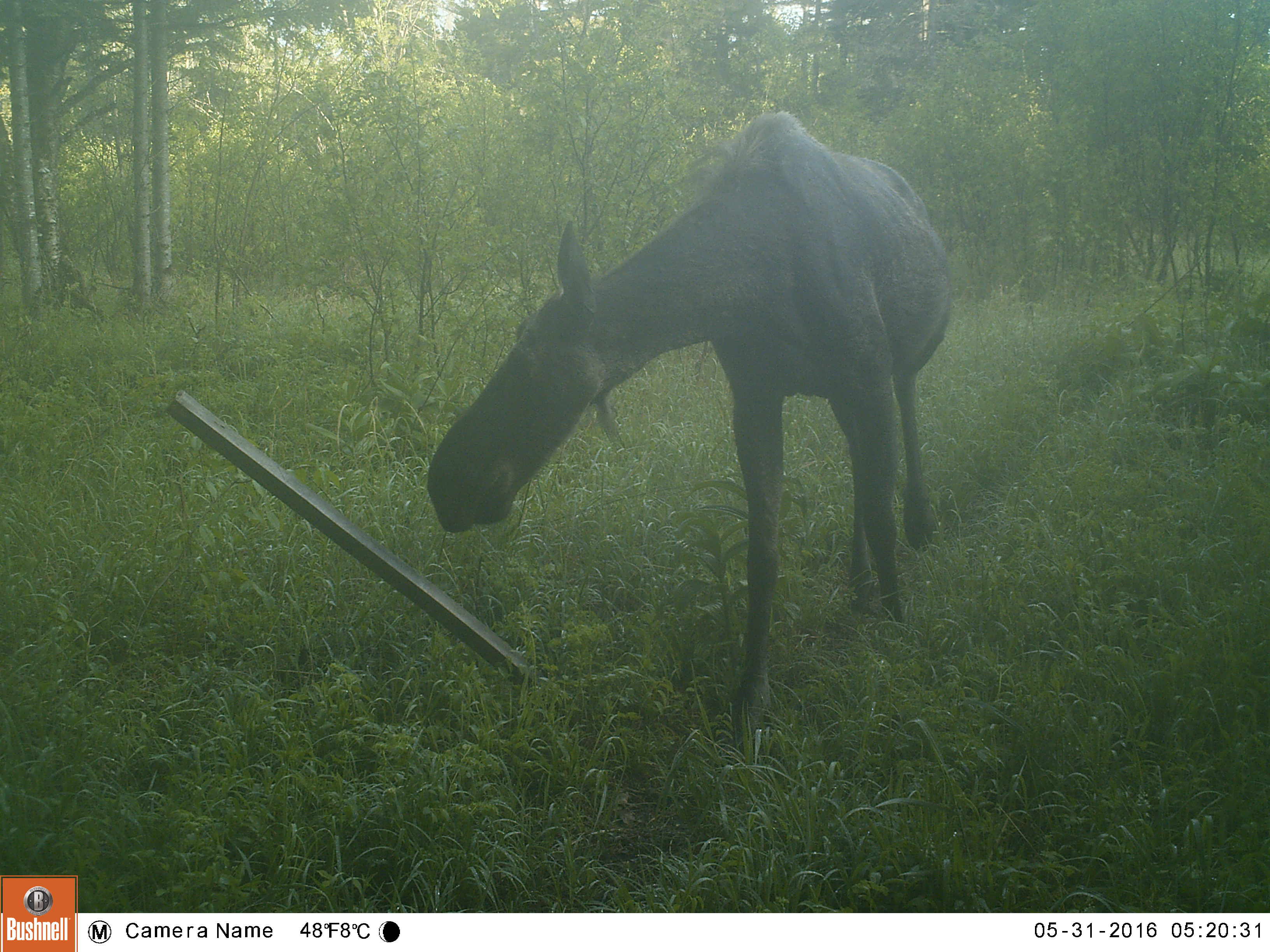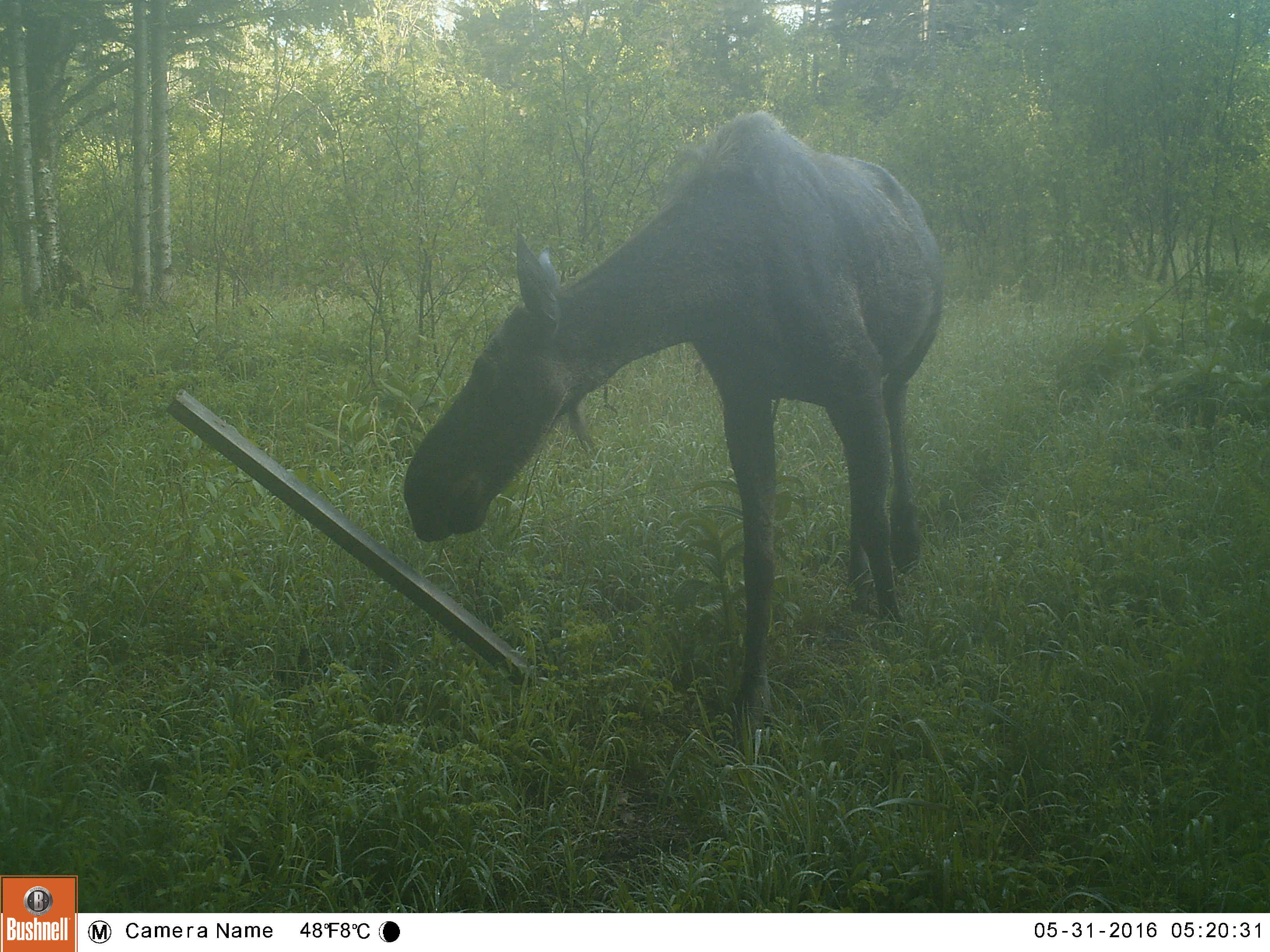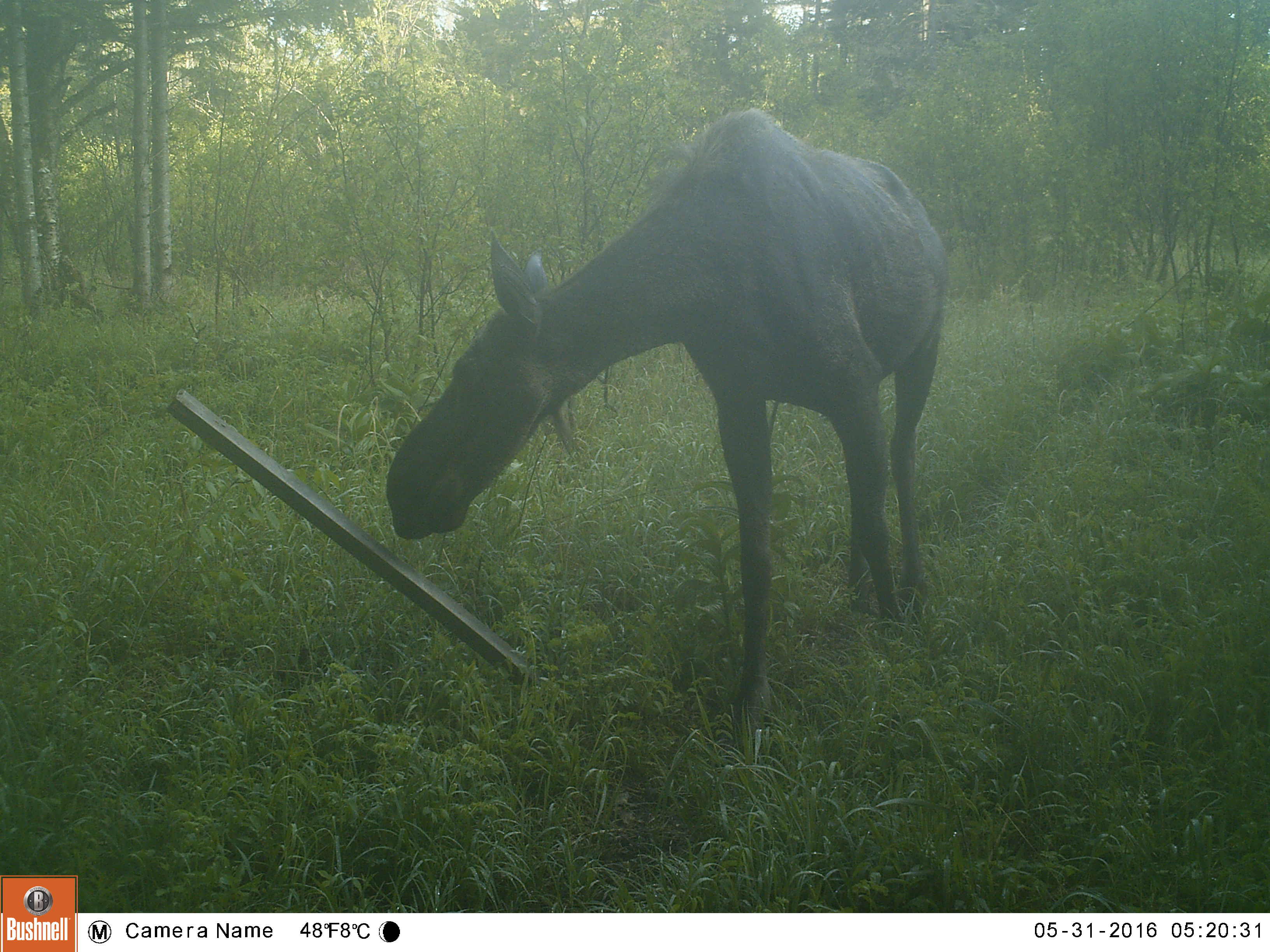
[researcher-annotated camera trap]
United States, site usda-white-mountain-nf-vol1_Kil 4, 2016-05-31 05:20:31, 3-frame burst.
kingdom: Animalia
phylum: Chordata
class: Mammalia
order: Artiodactyla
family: Cervidae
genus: Alces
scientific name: Alces alces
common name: moose